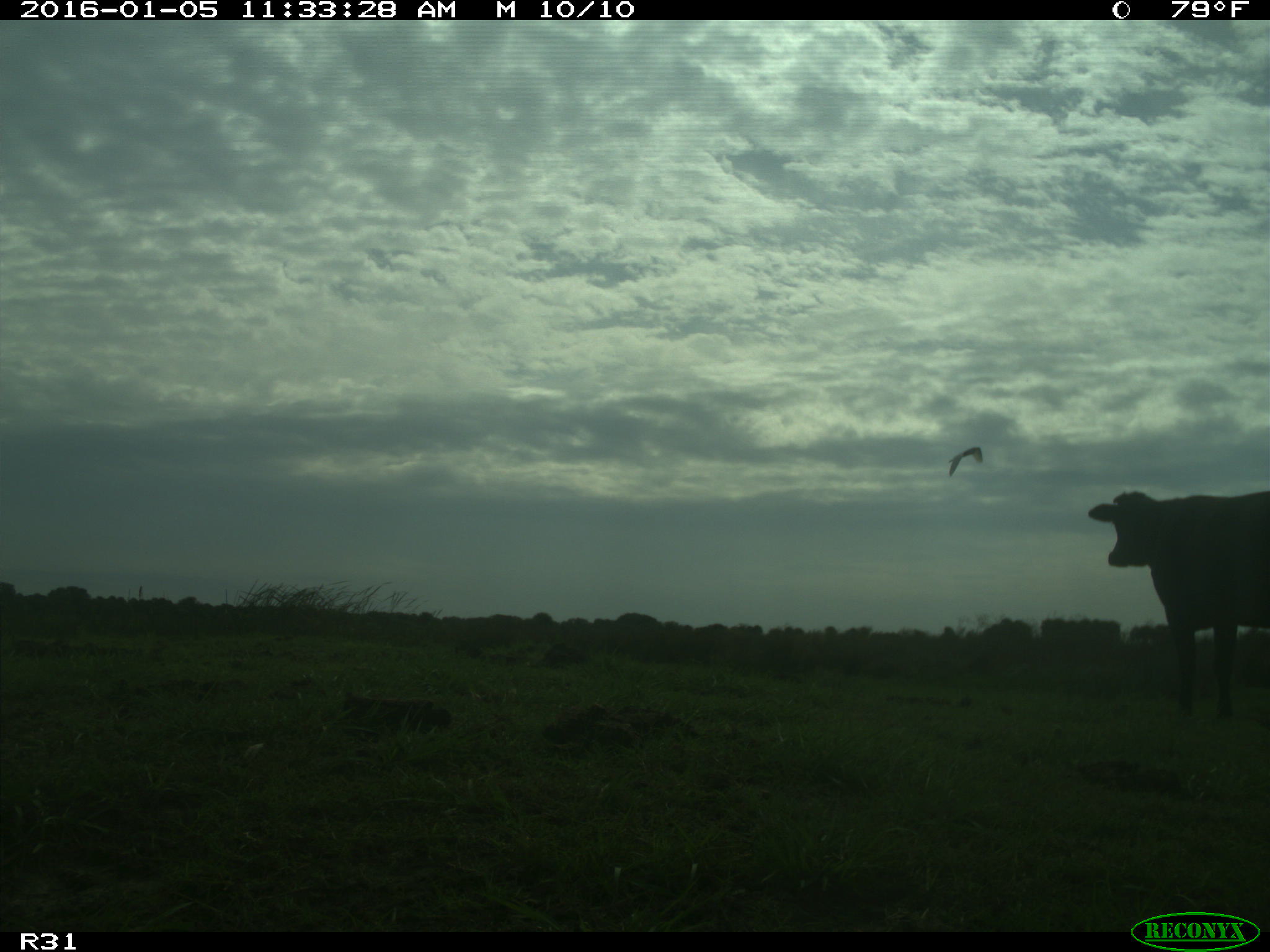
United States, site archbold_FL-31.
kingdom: Animalia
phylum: Chordata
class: Mammalia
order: Artiodactyla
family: Bovidae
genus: Bos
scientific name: Bos taurus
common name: domestic cow